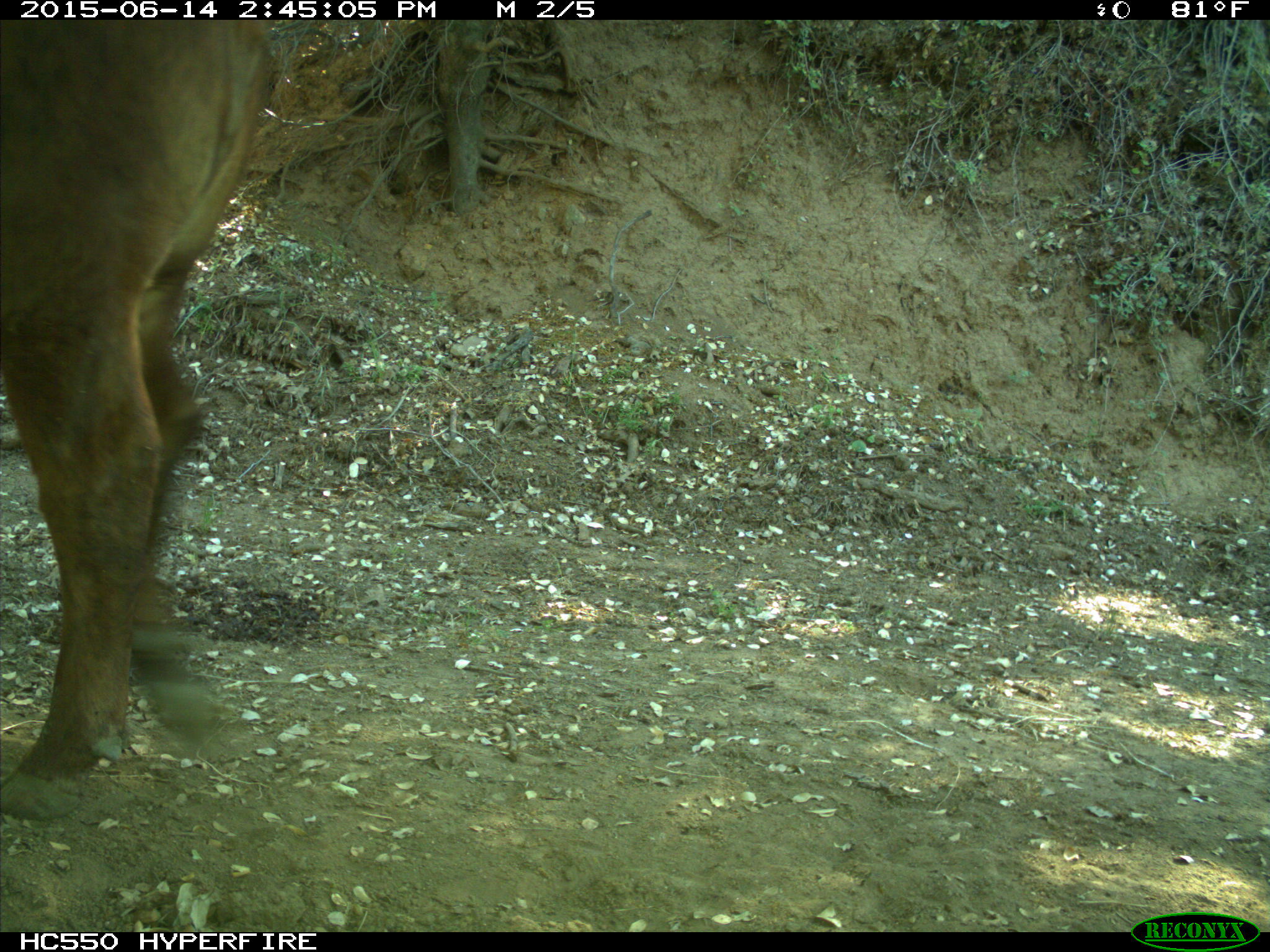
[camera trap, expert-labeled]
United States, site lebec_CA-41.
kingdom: Animalia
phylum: Chordata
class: Mammalia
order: Artiodactyla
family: Bovidae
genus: Bos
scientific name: Bos taurus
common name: domestic cow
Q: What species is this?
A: Bos taurus (domestic cow).